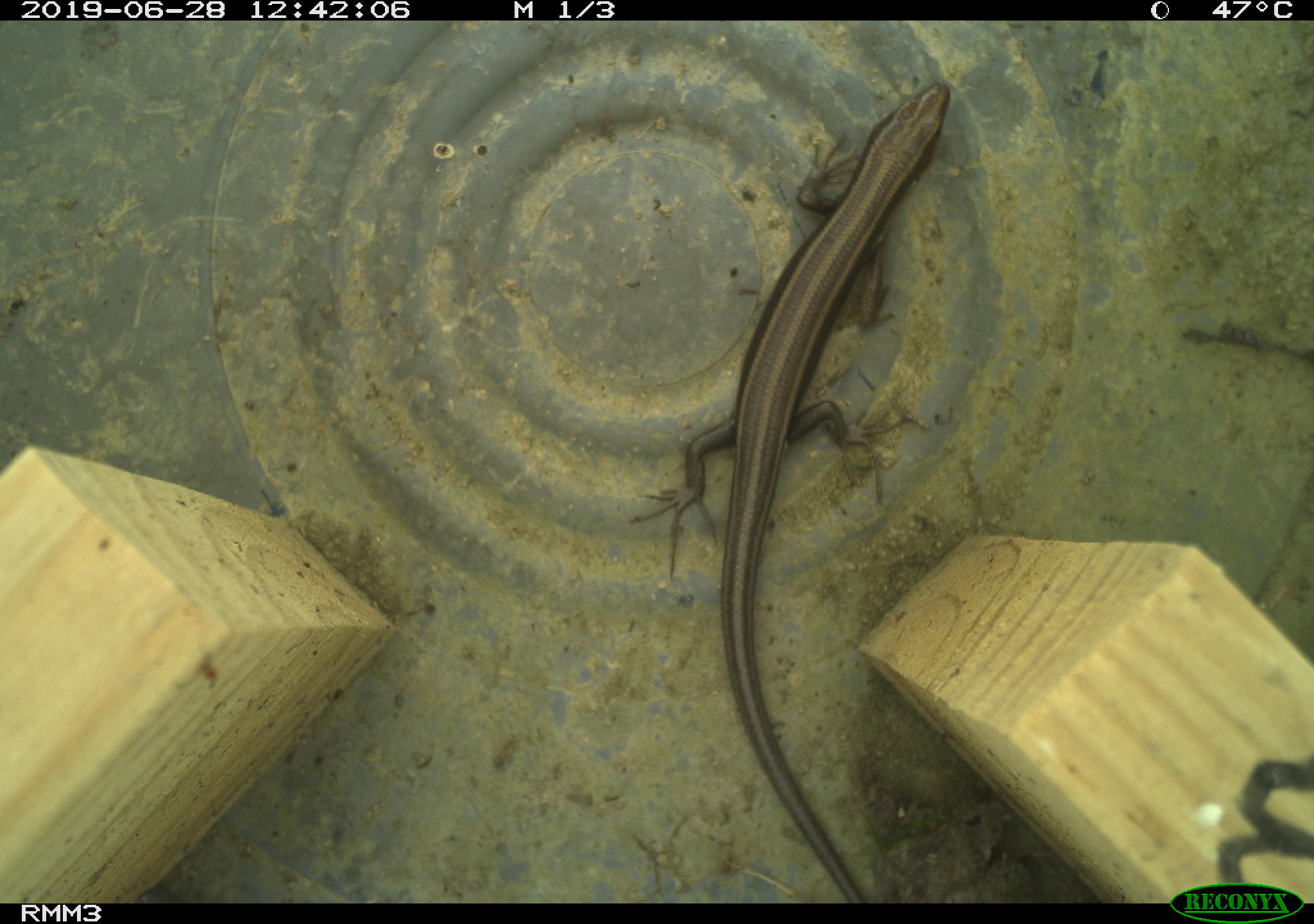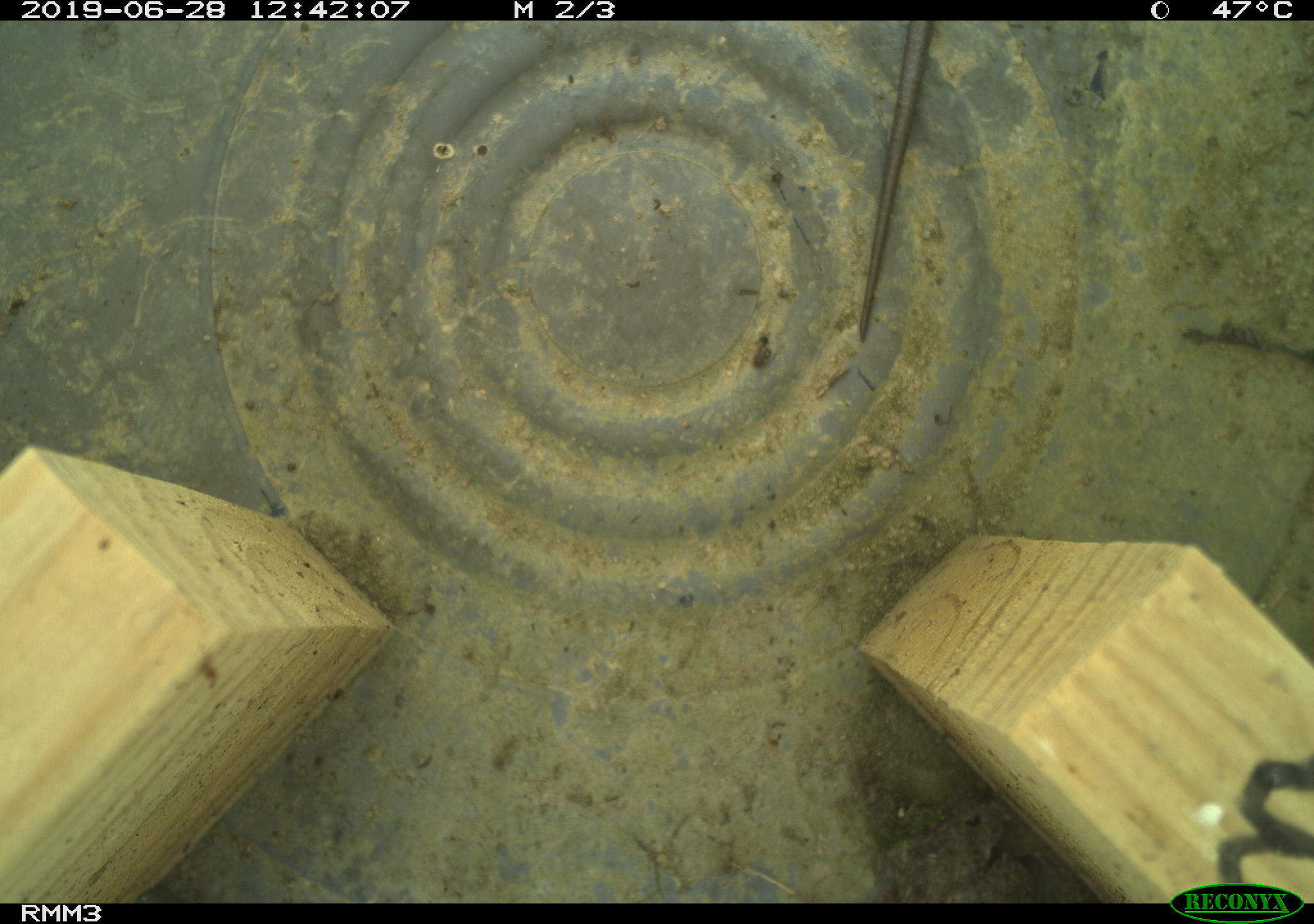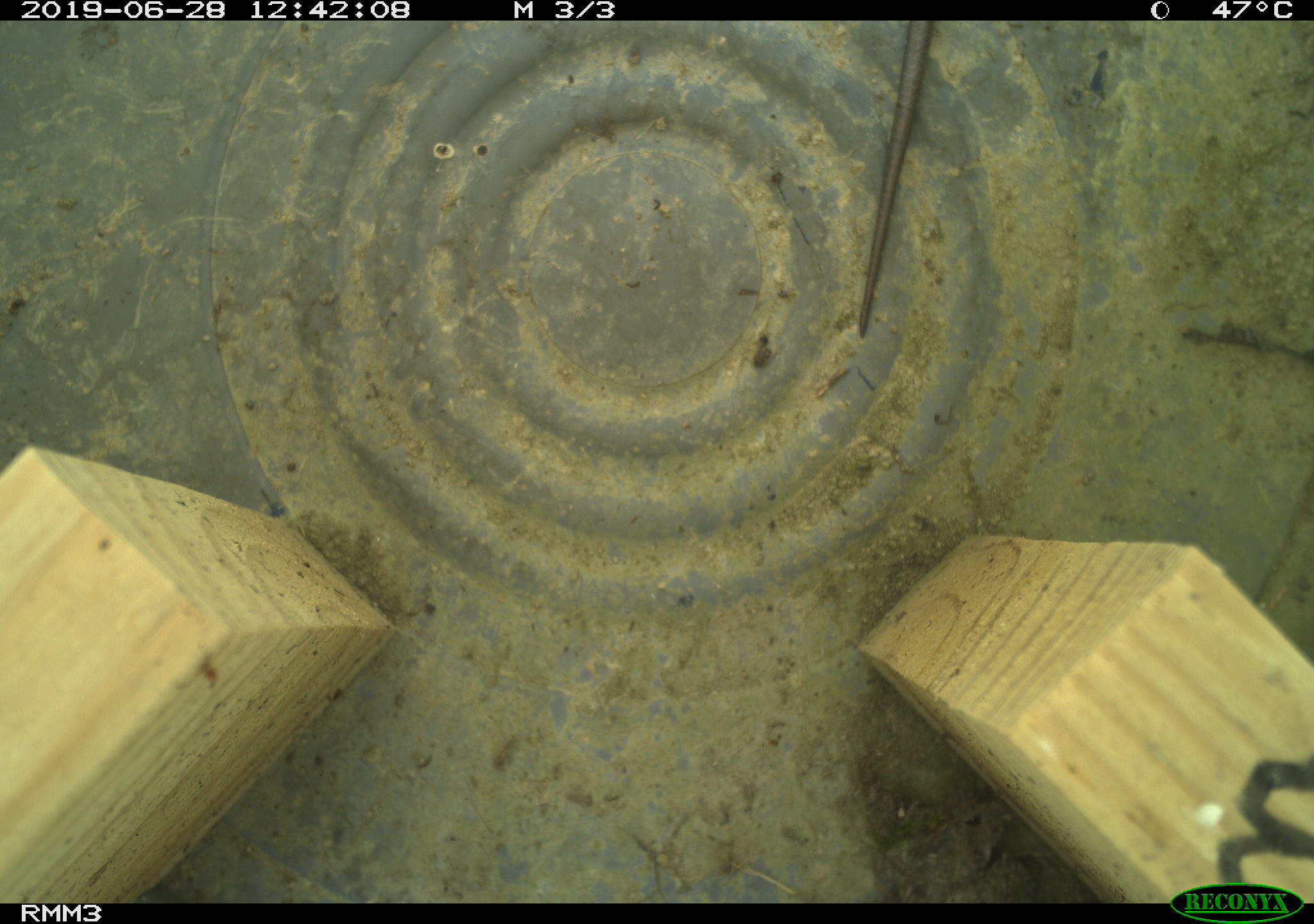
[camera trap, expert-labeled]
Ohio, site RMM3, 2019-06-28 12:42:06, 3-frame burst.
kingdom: Animalia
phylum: Chordata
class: Reptilia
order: Squamata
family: Scincidae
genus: Plestiodon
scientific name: Plestiodon fasciatus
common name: common five-lined skink